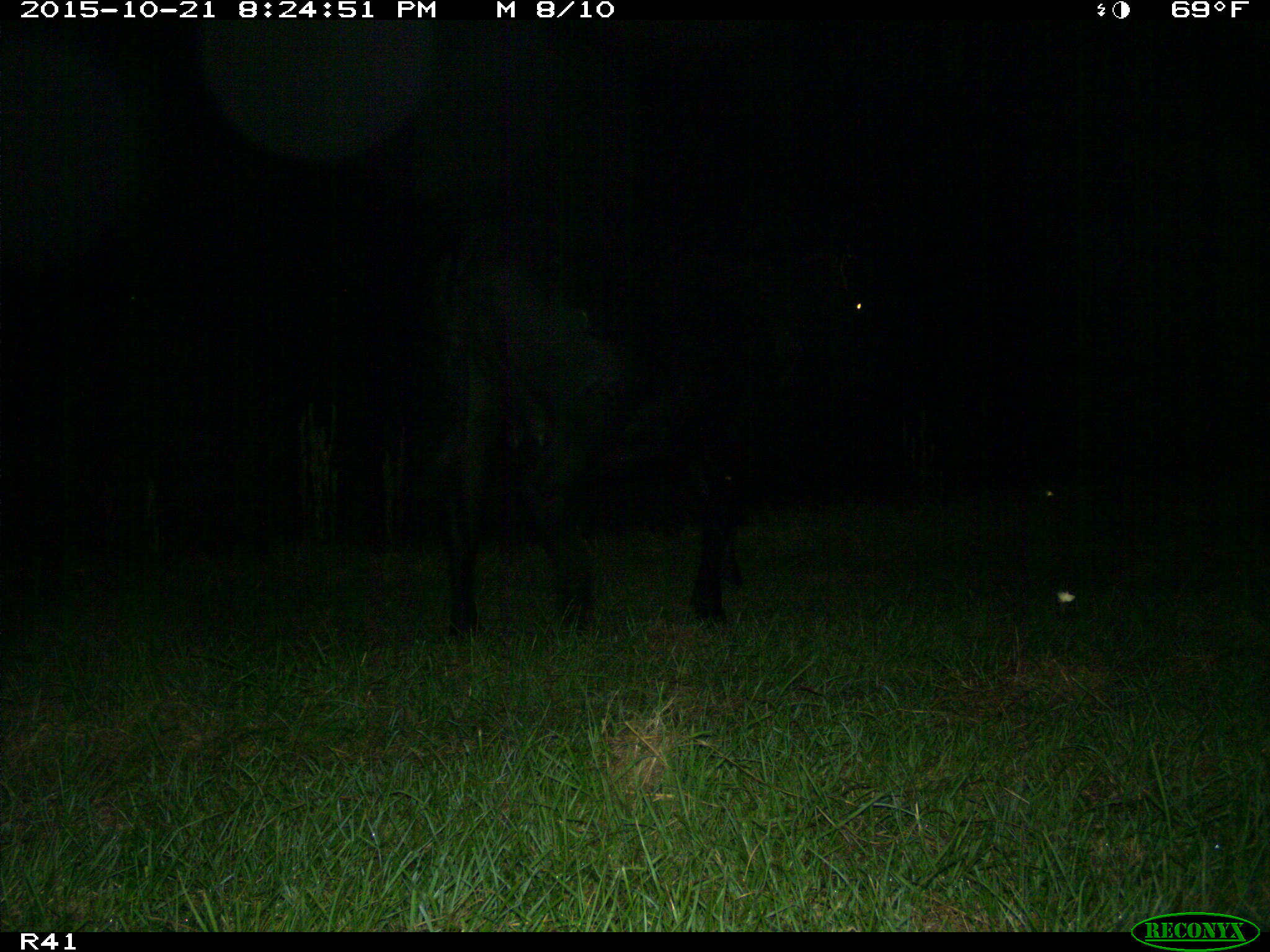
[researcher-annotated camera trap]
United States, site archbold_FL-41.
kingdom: Animalia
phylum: Chordata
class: Mammalia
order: Artiodactyla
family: Bovidae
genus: Bos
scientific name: Bos taurus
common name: domestic cow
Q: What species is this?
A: Bos taurus (domestic cow).